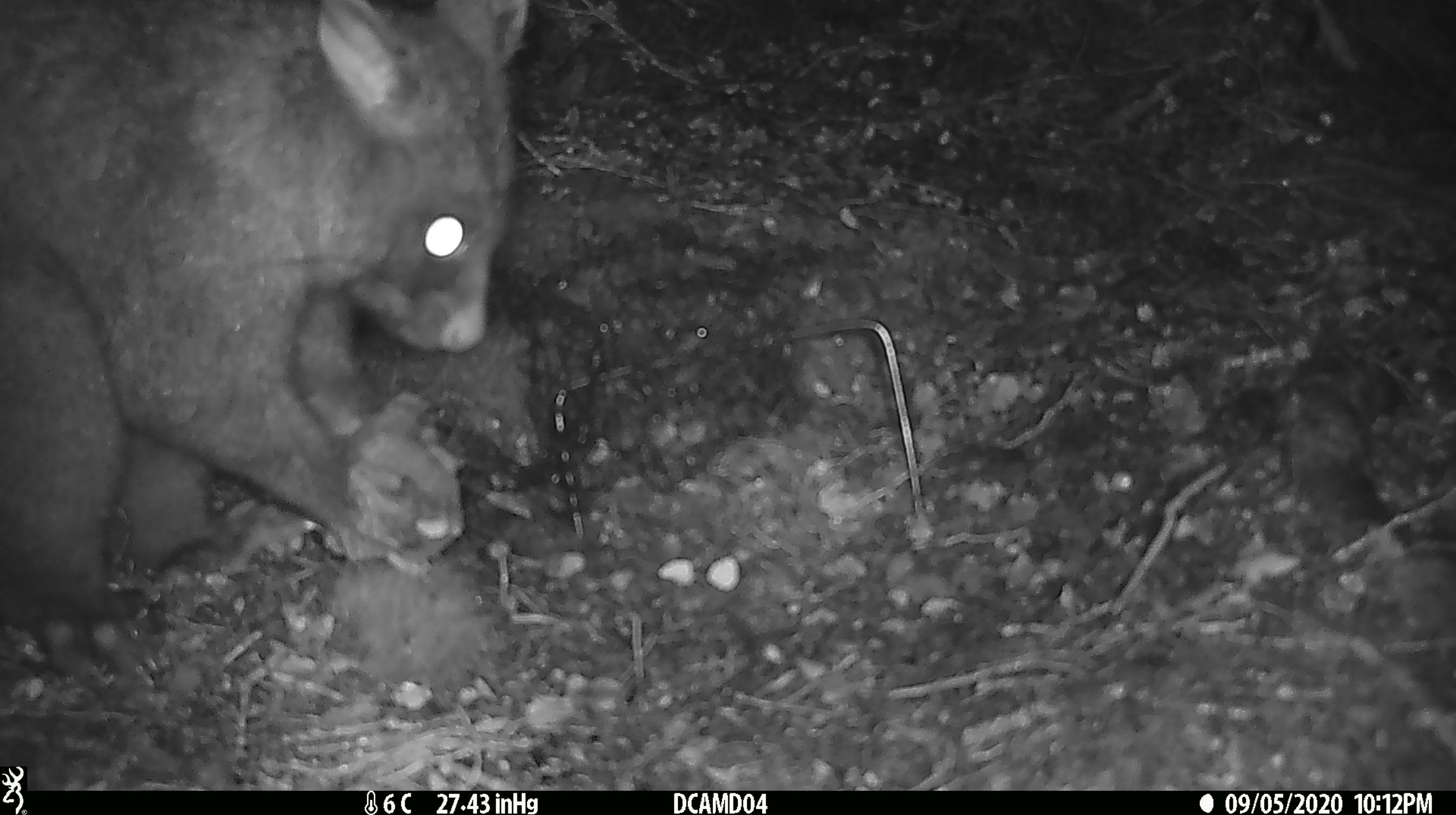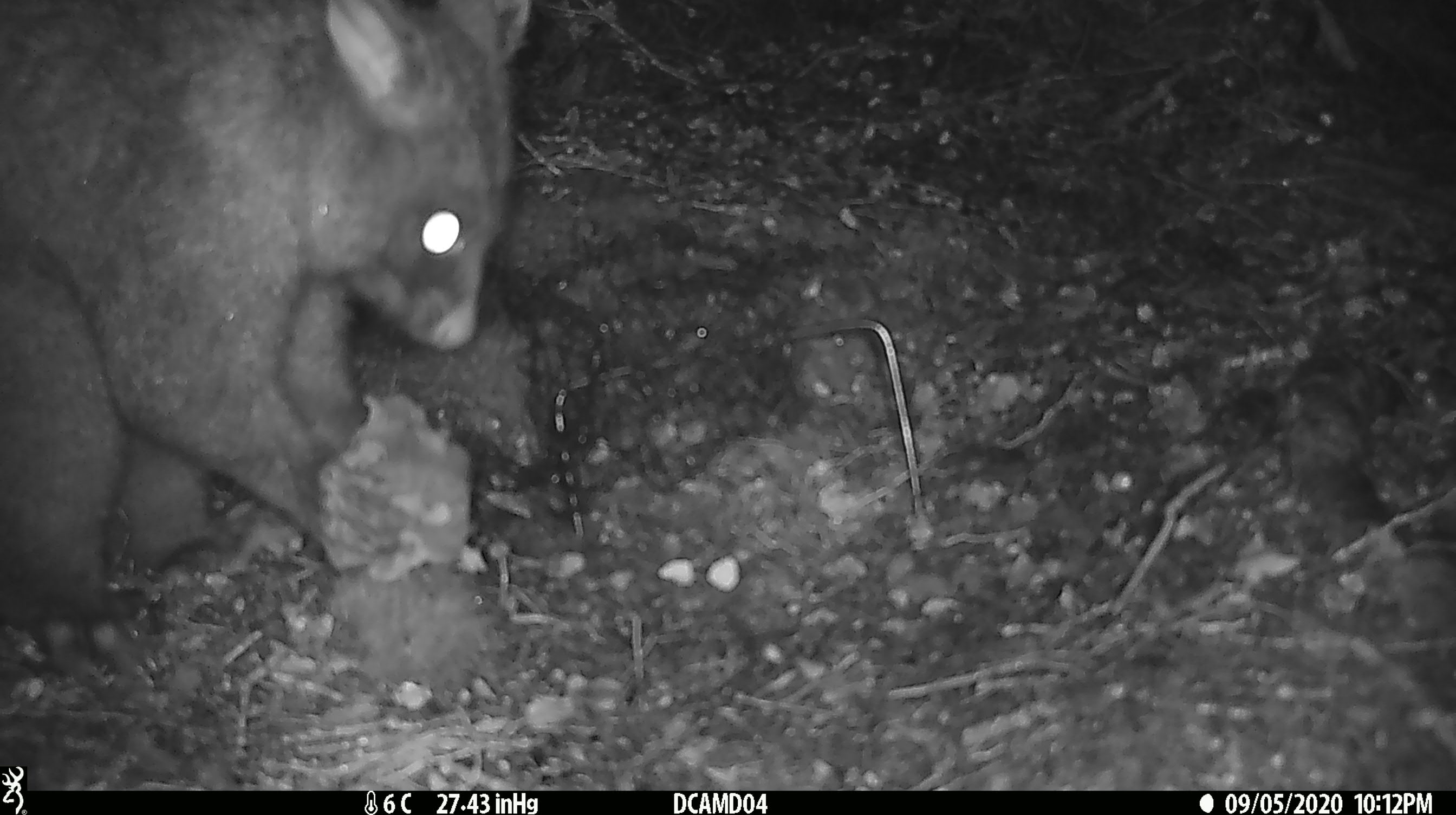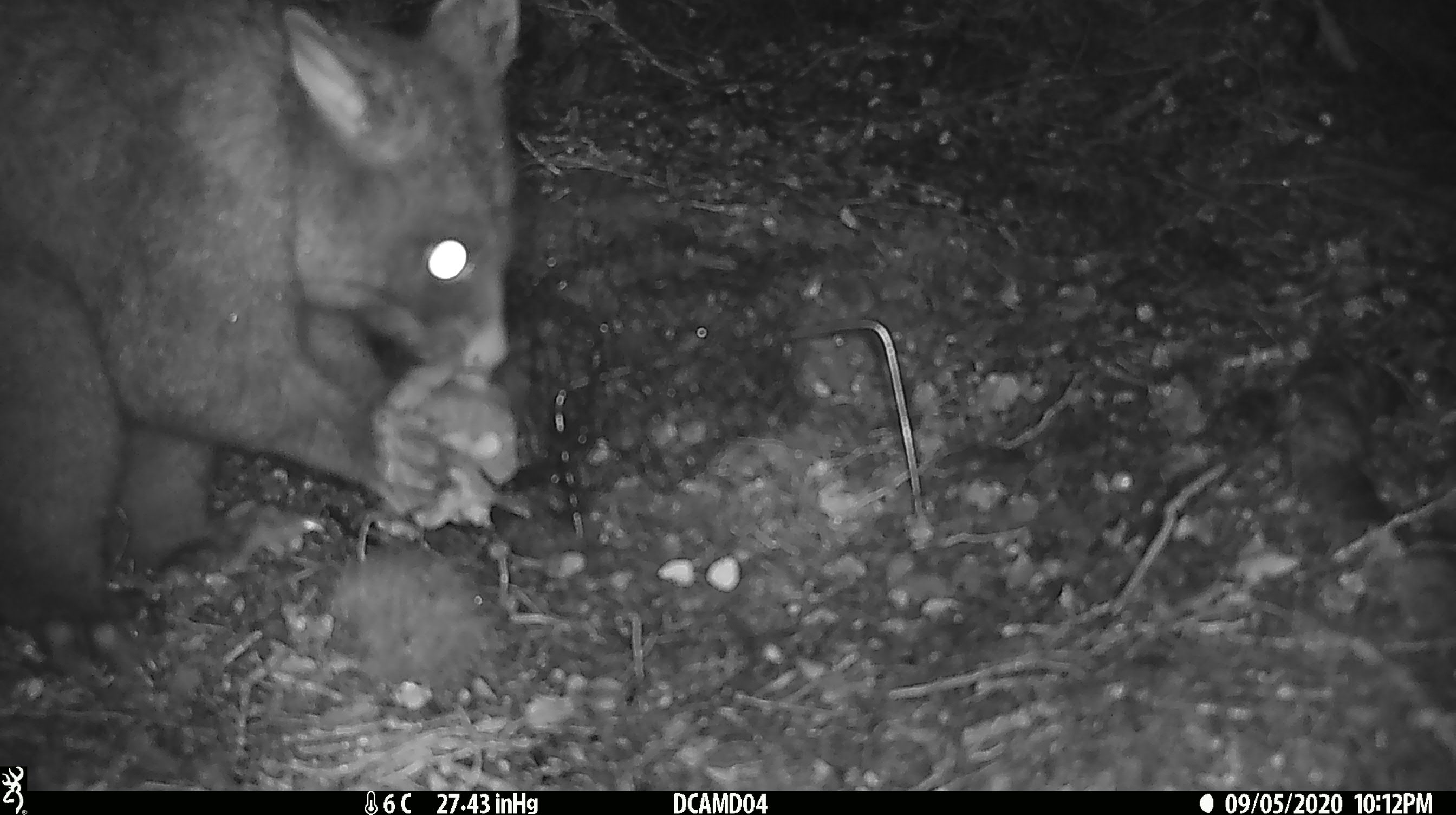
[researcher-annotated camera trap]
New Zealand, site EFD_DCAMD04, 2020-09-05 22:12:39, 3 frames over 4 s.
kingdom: Animalia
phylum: Chordata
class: Mammalia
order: Diprotodontia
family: Phalangeridae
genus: Trichosurus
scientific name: Trichosurus vulpecula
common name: common brushtail possum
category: possum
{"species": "possum (common brushtail possum) (Trichosurus vulpecula)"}